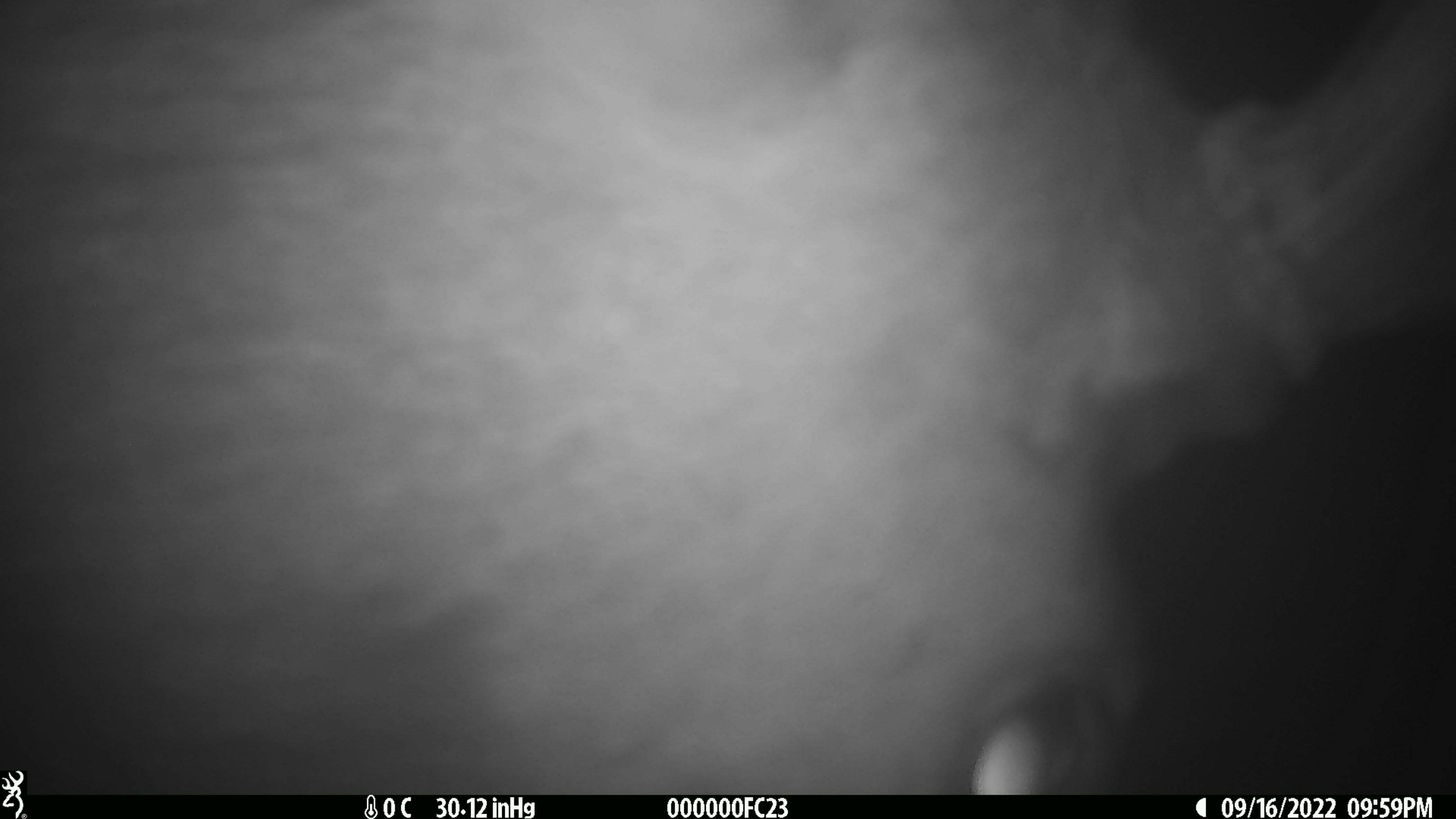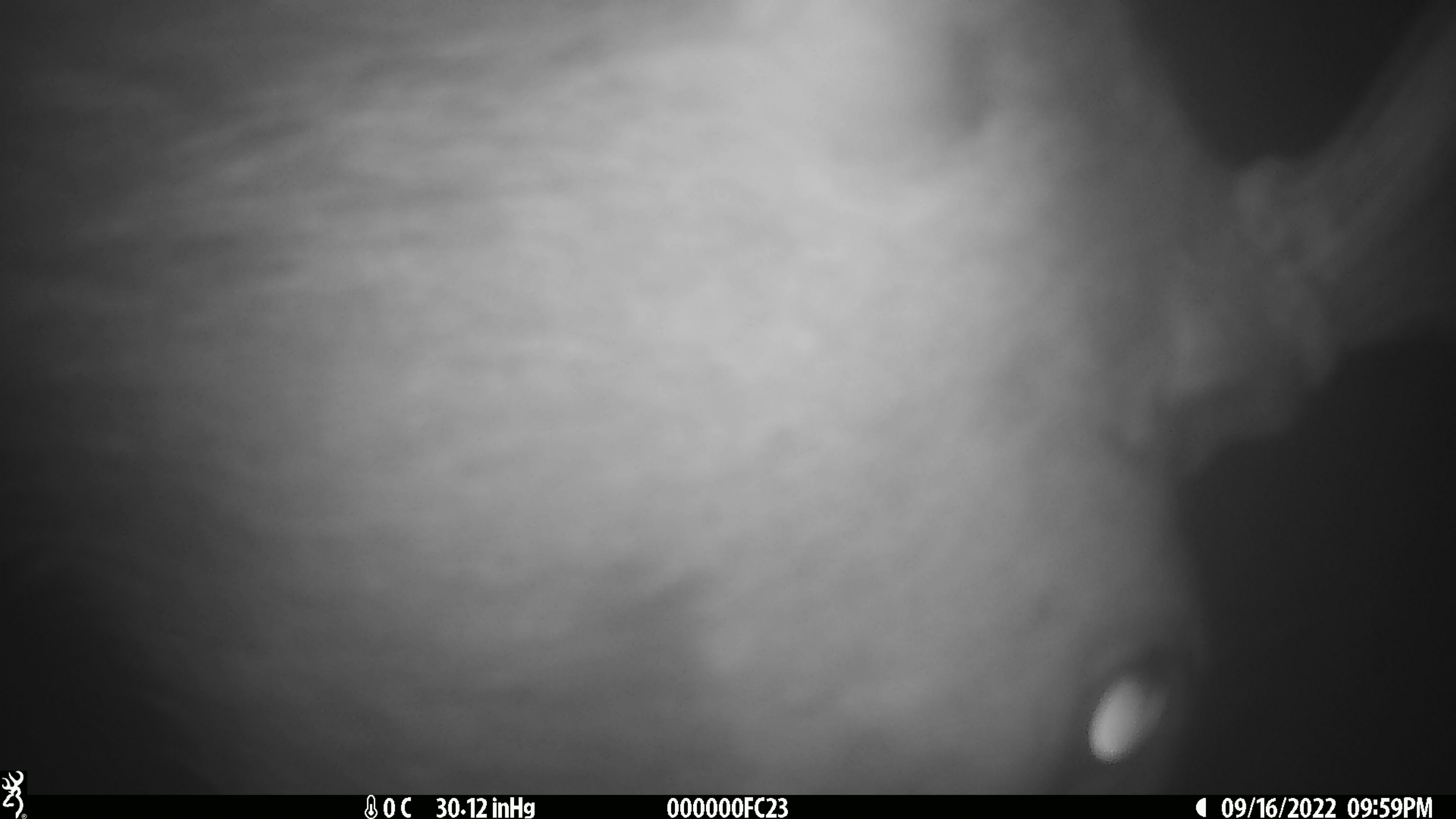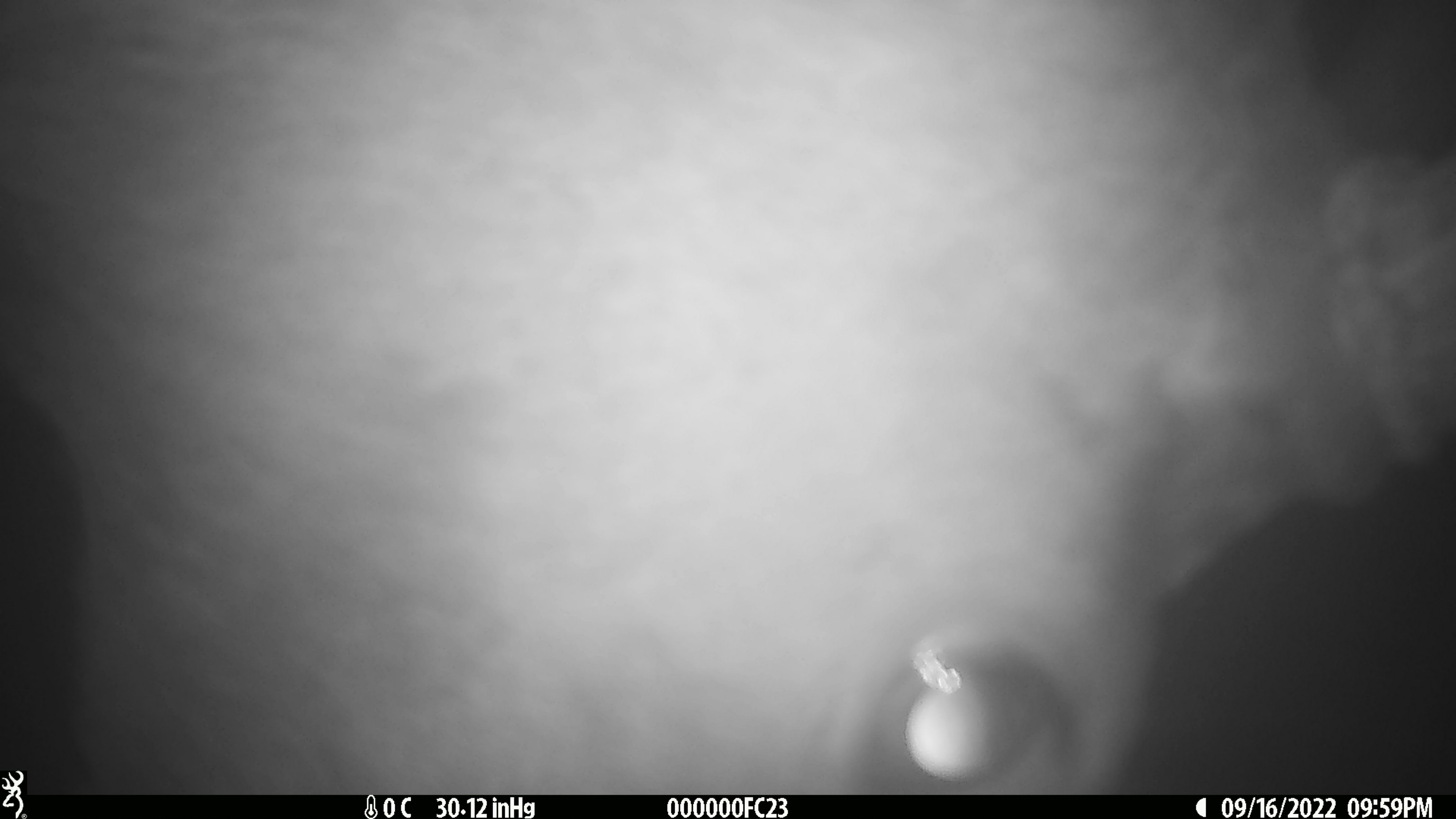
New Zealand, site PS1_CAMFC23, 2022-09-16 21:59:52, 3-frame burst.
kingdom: Animalia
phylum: Chordata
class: Mammalia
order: Artiodactyla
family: Cervidae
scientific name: Cervidae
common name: deer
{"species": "deer (Cervidae)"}